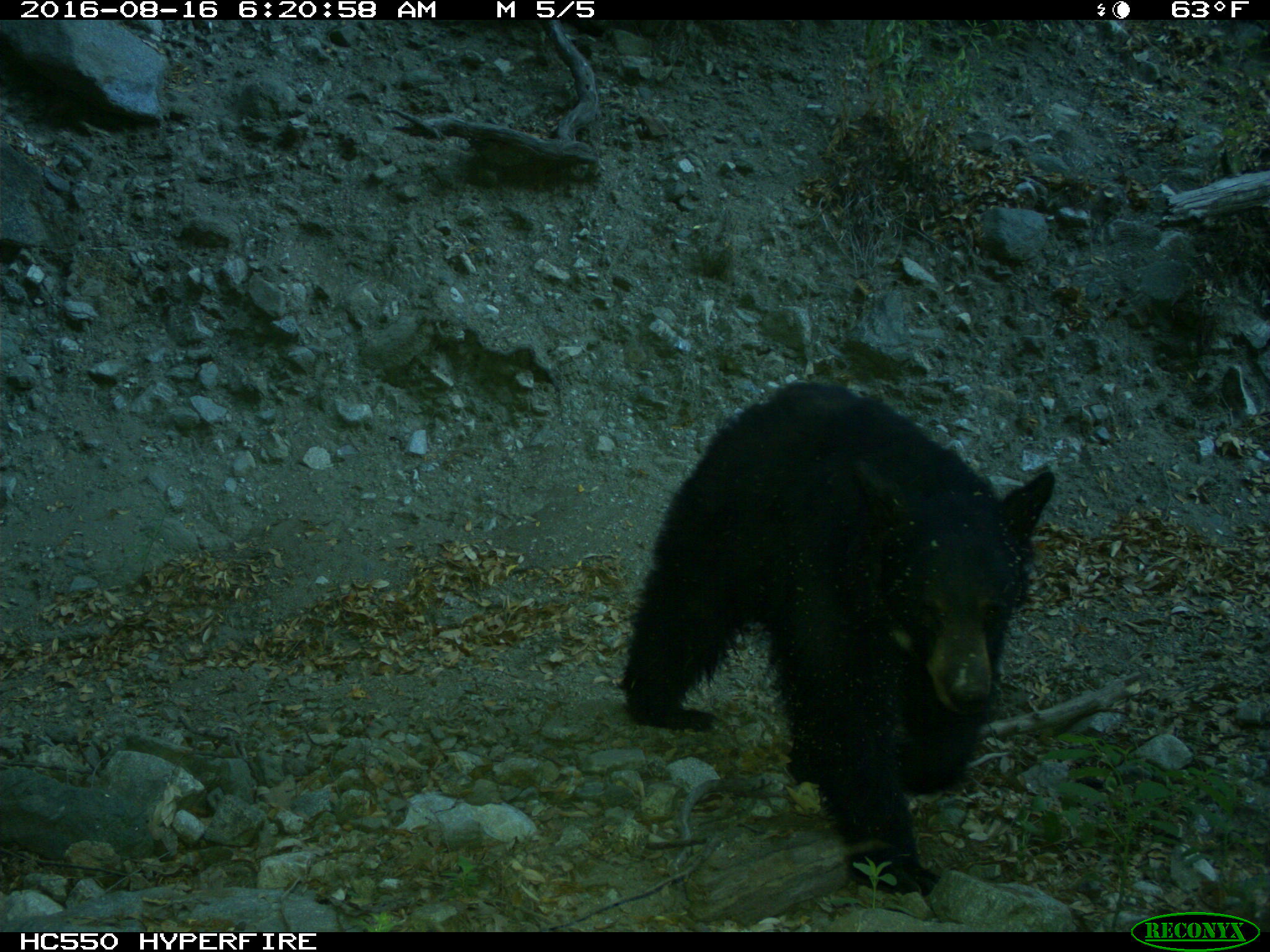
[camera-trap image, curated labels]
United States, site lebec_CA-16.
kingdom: Animalia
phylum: Chordata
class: Mammalia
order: Carnivora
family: Ursidae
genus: Ursus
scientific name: Ursus americanus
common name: american black bear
Ursus americanus (american black bear).